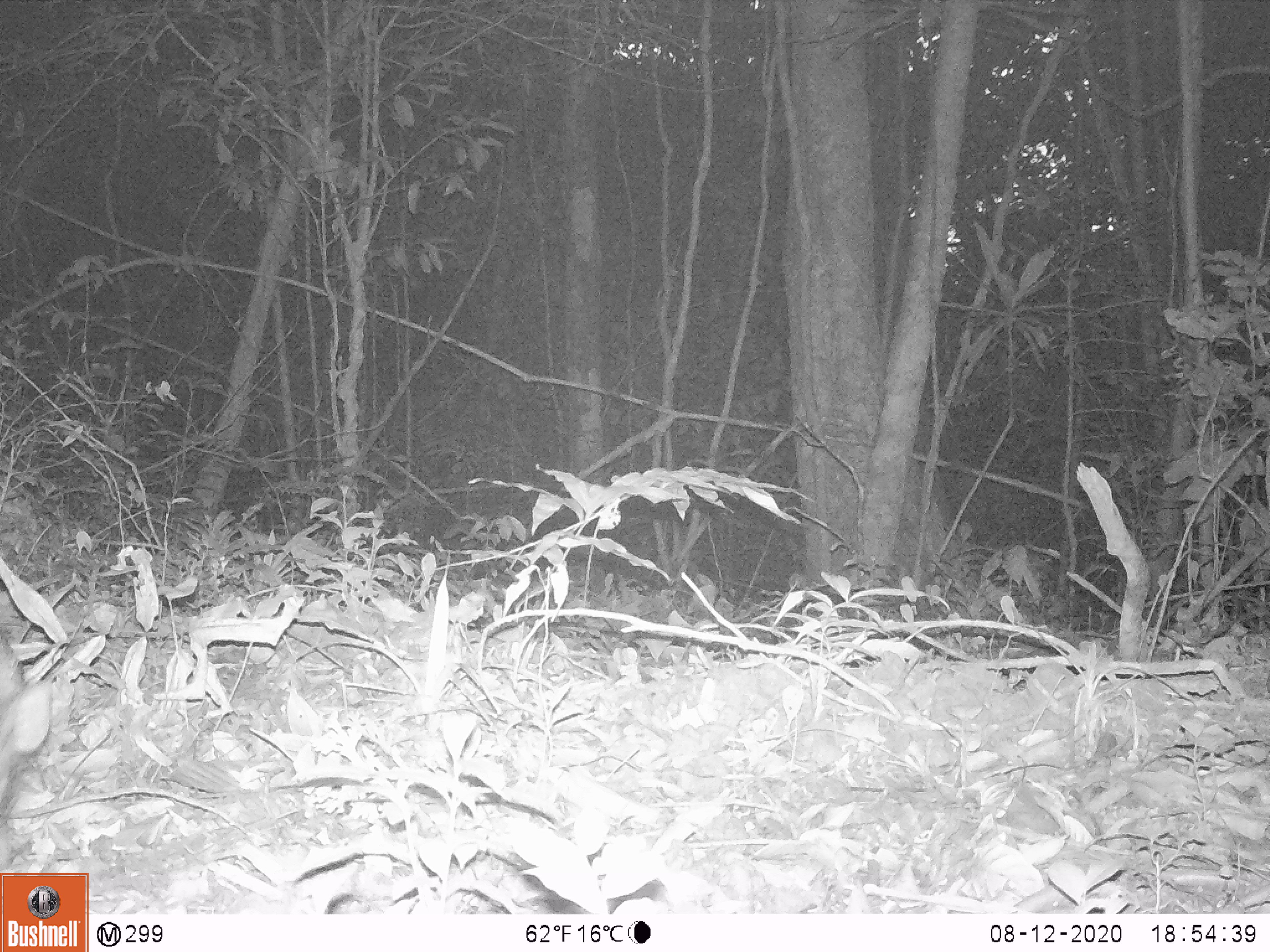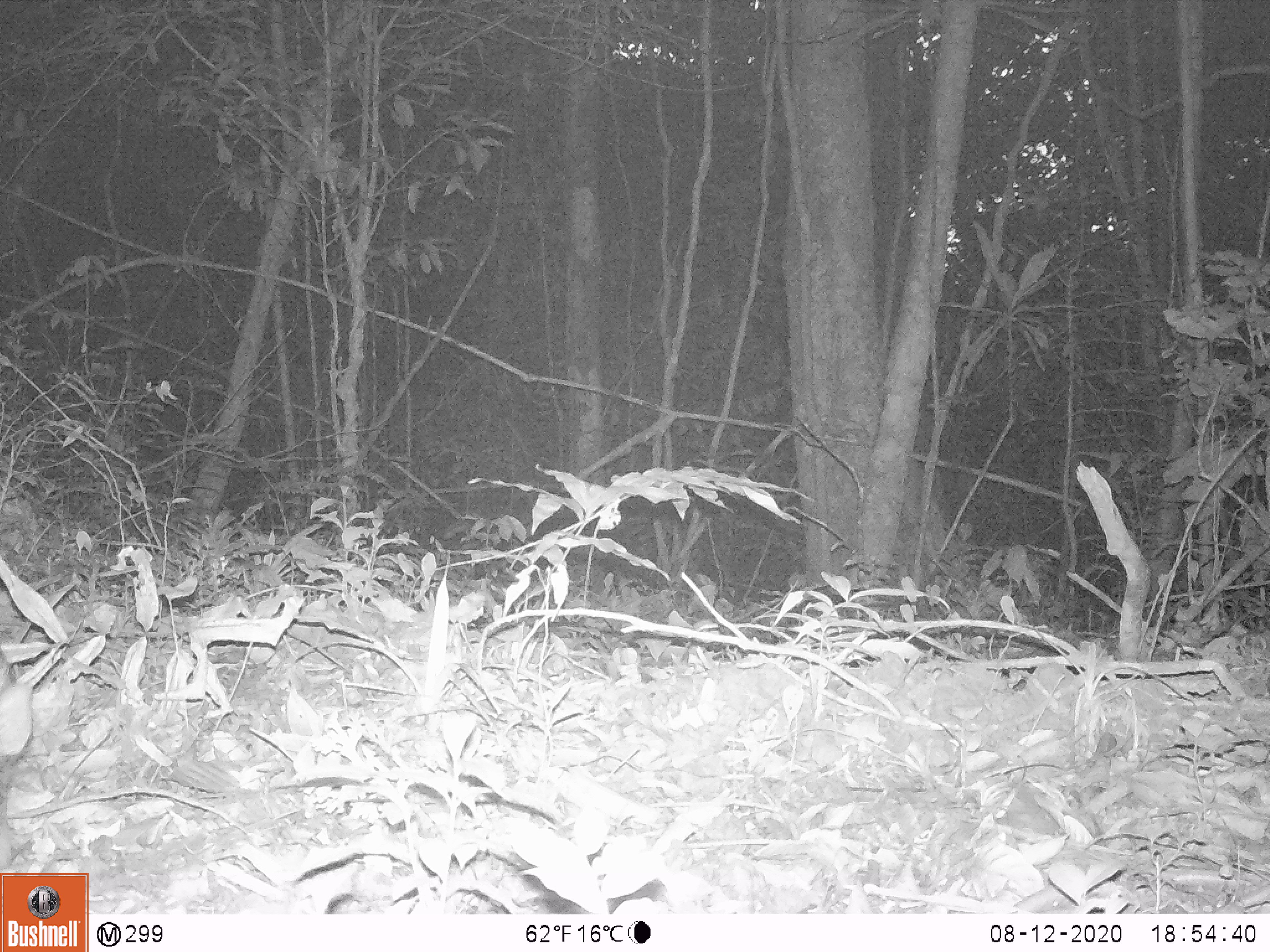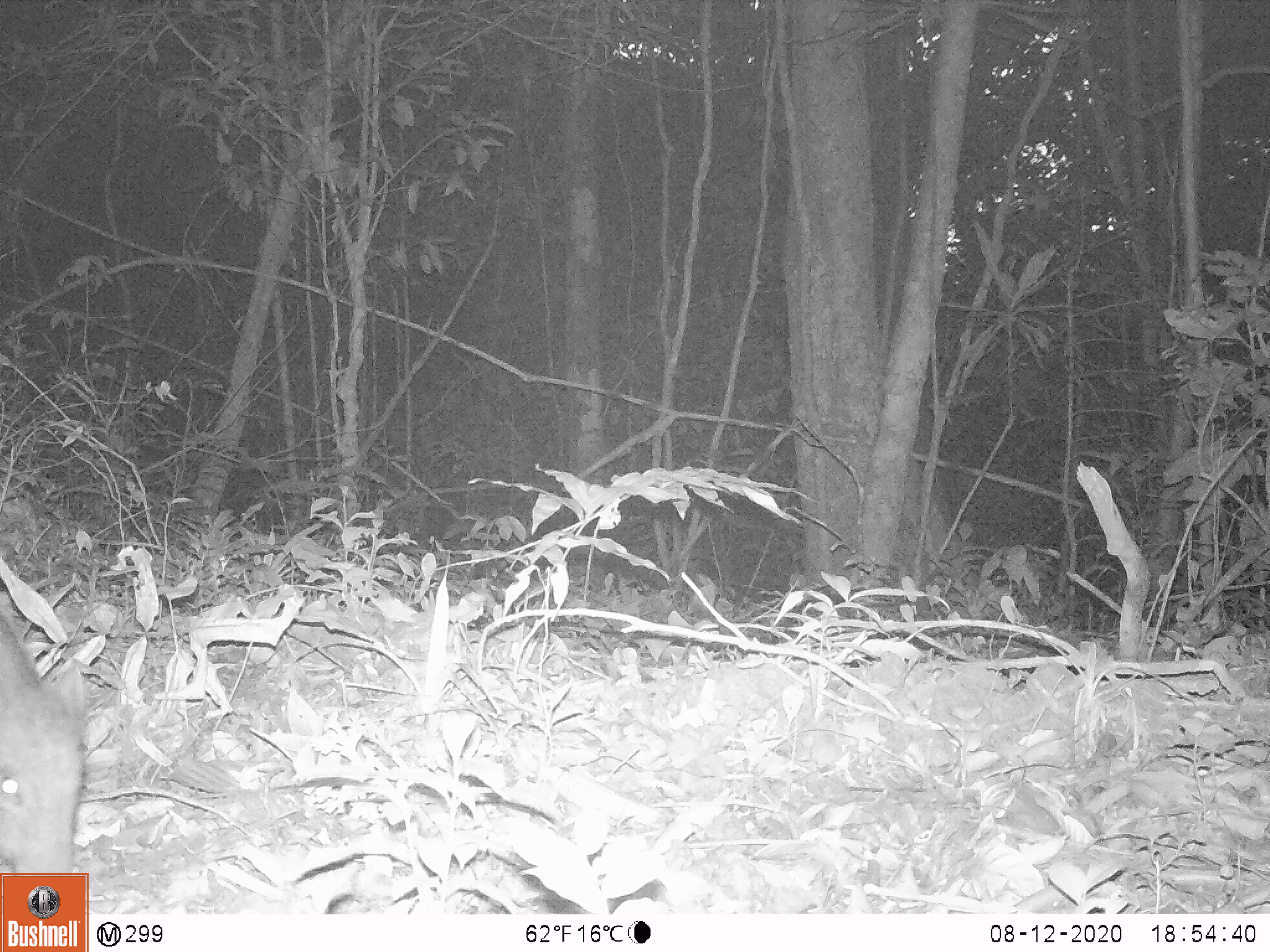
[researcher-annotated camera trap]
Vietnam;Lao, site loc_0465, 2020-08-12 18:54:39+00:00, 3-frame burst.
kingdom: Animalia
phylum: Chordata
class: Mammalia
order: Artiodactyla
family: Suidae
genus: Sus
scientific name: Sus scrofa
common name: eurasian wild pig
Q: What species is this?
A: Eurasian wild pig (Sus scrofa).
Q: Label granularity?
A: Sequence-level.